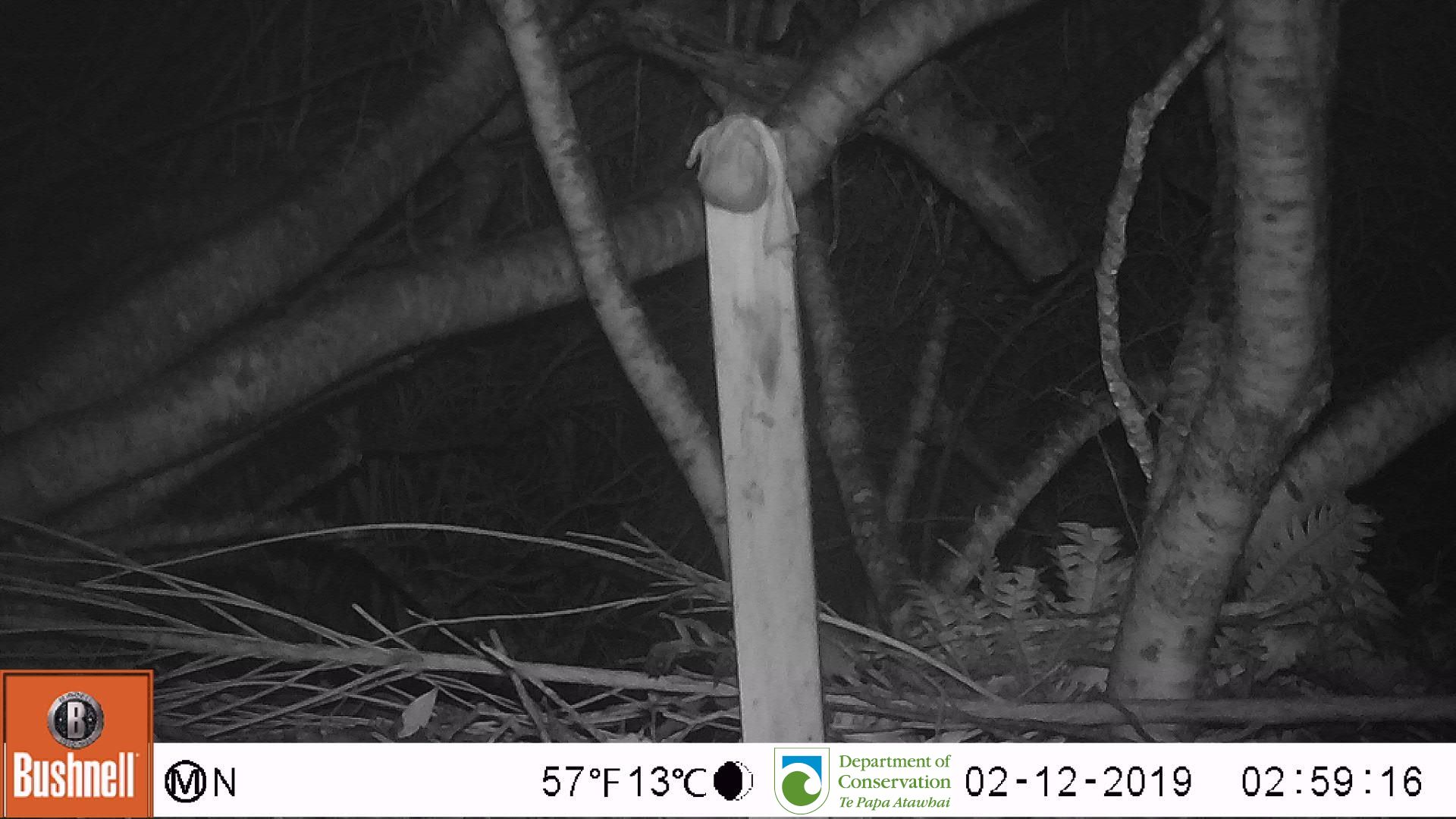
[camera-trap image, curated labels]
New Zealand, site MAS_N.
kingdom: Animalia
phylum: Chordata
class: Mammalia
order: Rodentia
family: Muridae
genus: Mus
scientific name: Mus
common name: mouse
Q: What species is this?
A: Mouse (Mus).